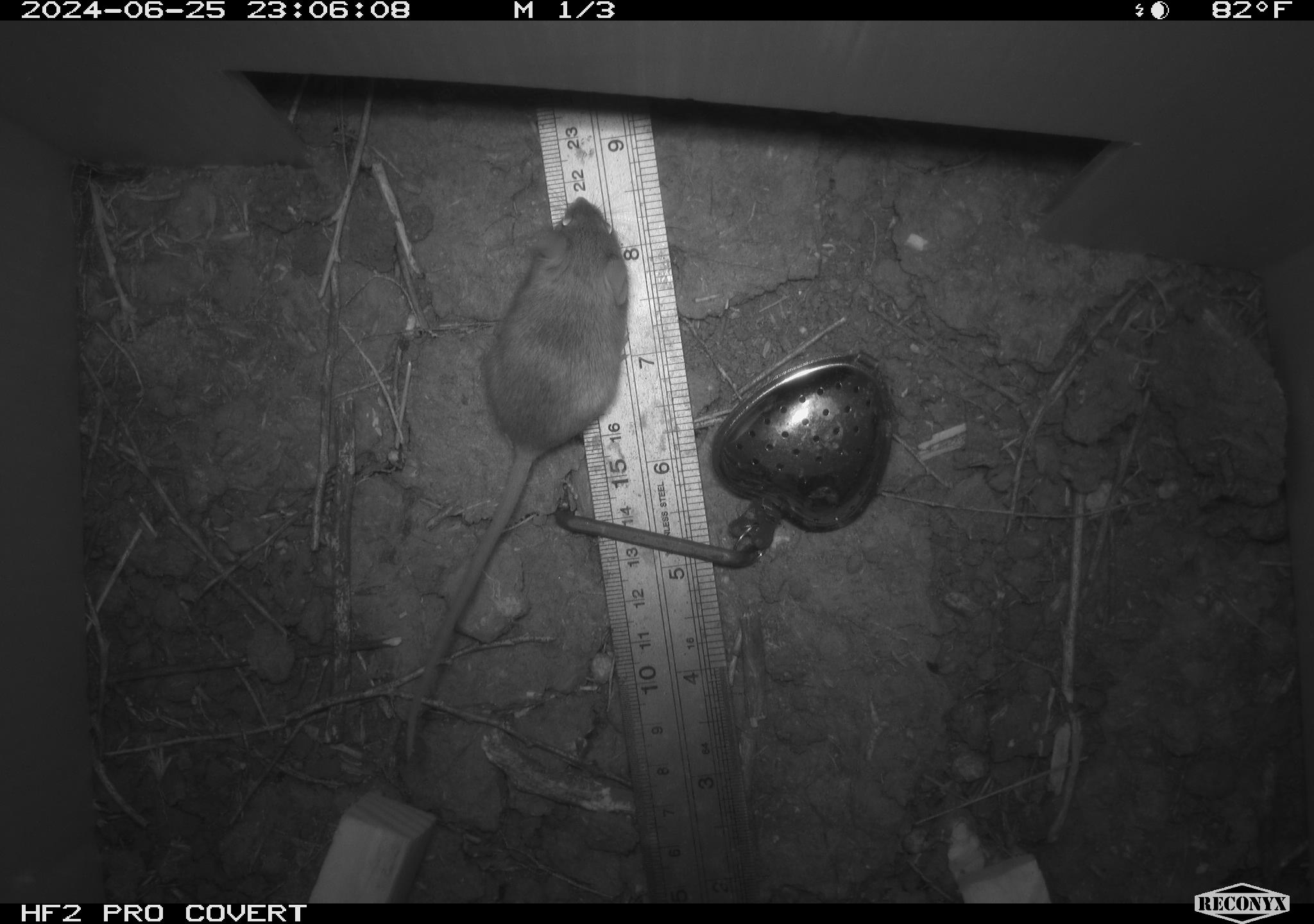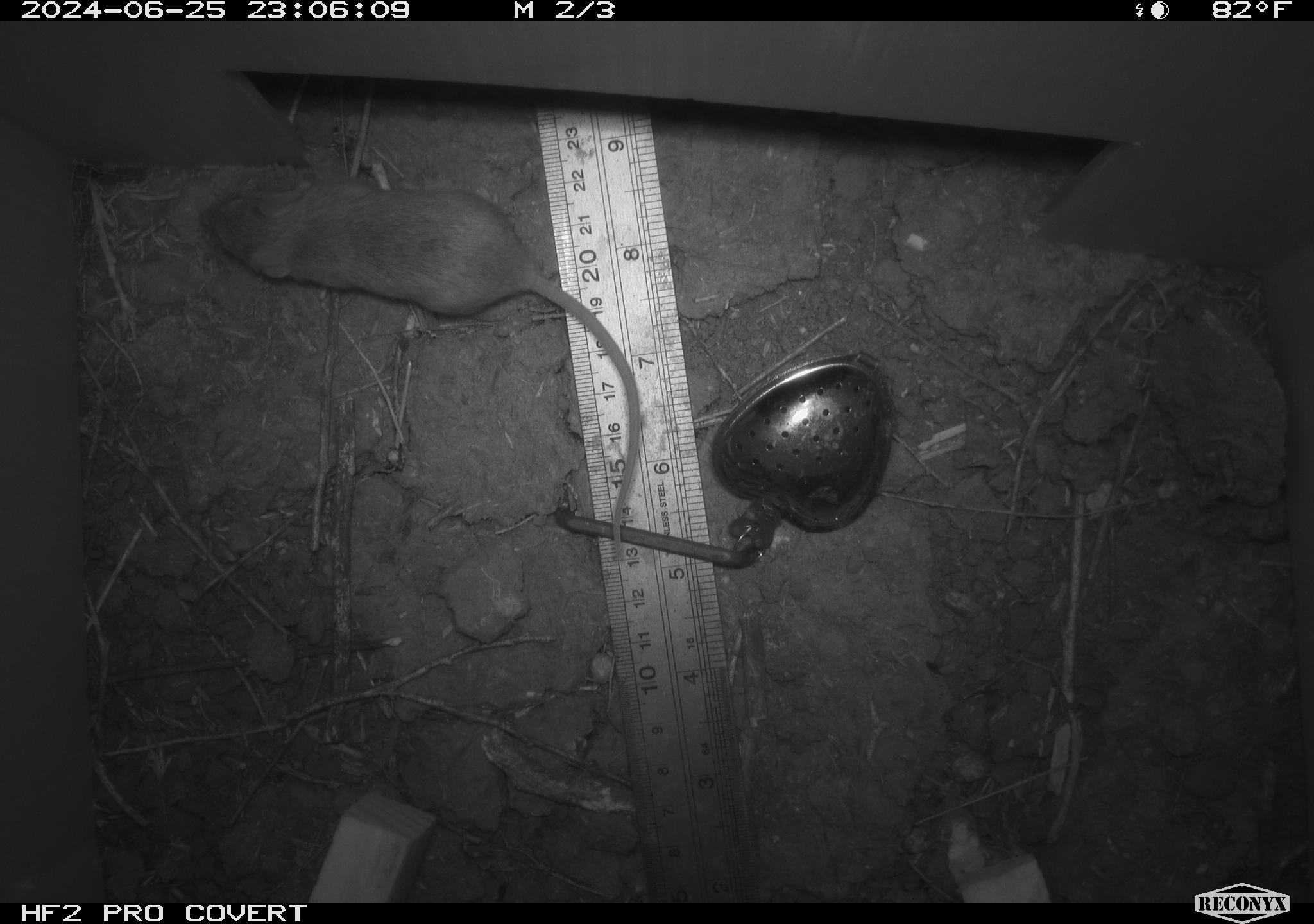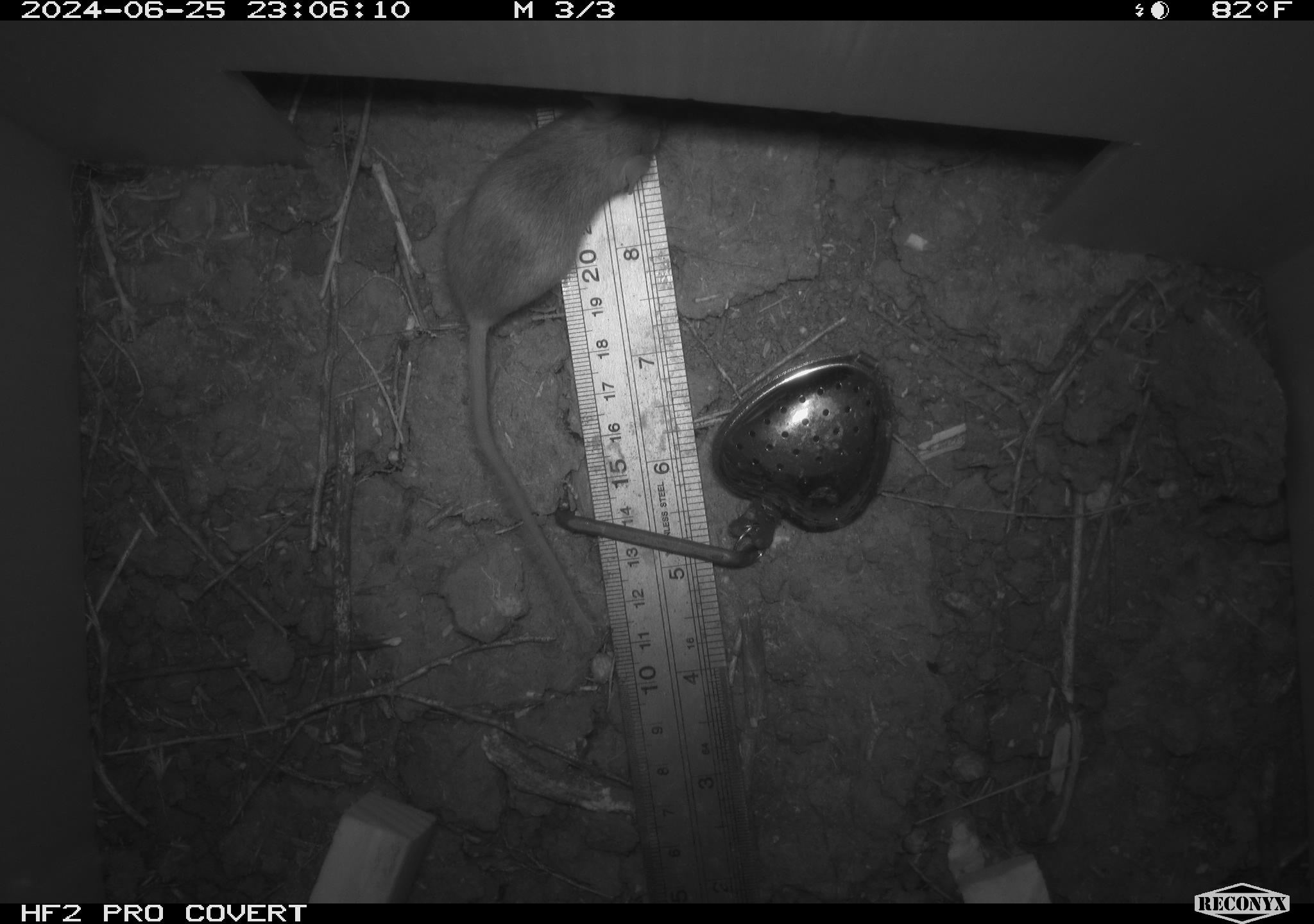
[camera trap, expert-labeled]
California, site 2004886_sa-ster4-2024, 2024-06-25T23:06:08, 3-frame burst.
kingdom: Animalia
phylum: Chordata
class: Mammalia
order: Rodentia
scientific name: Rodentia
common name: mouse species